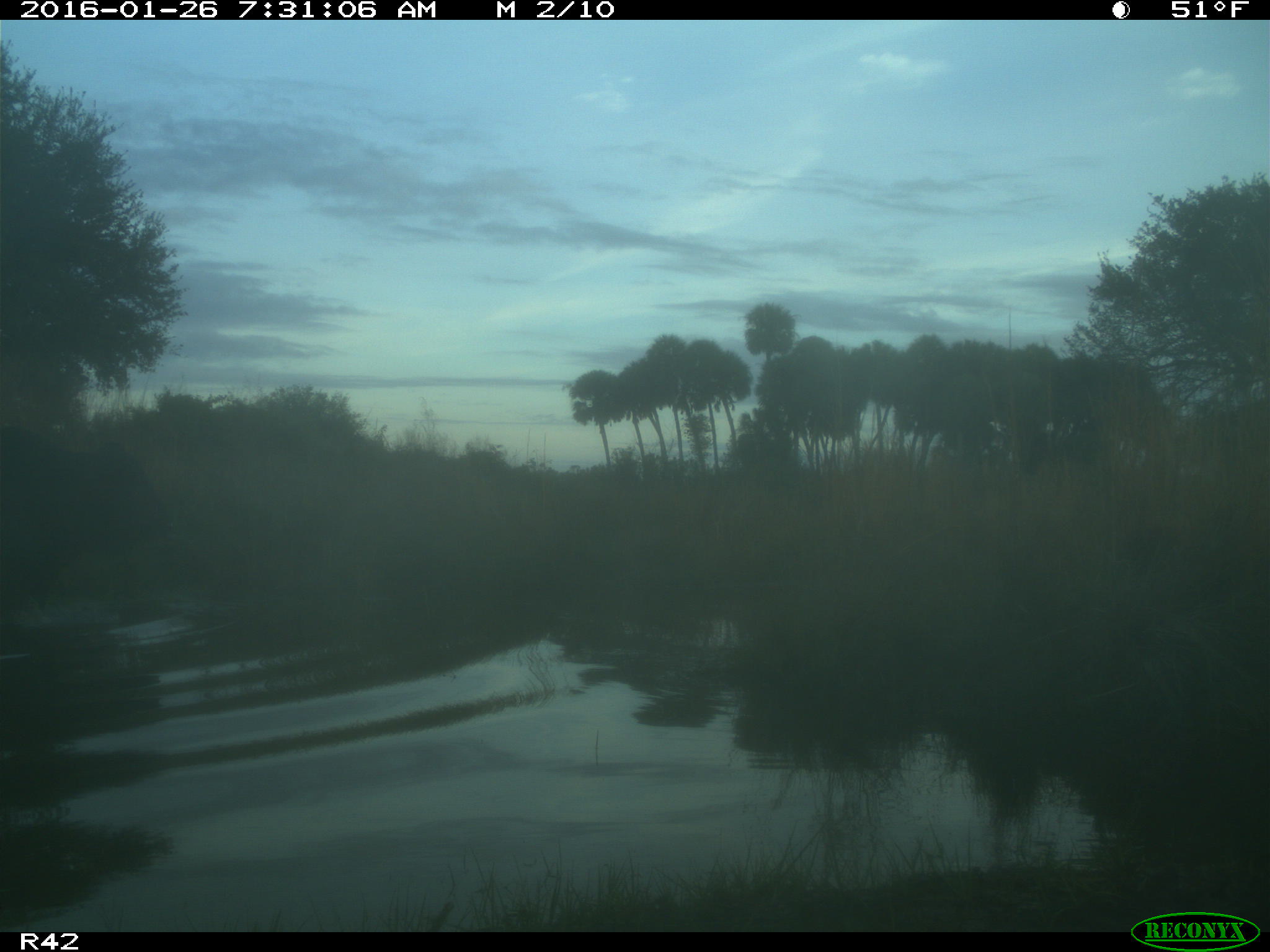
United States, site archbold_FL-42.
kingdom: Animalia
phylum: Chordata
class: Mammalia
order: Artiodactyla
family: Bovidae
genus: Bos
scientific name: Bos taurus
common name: domestic cow